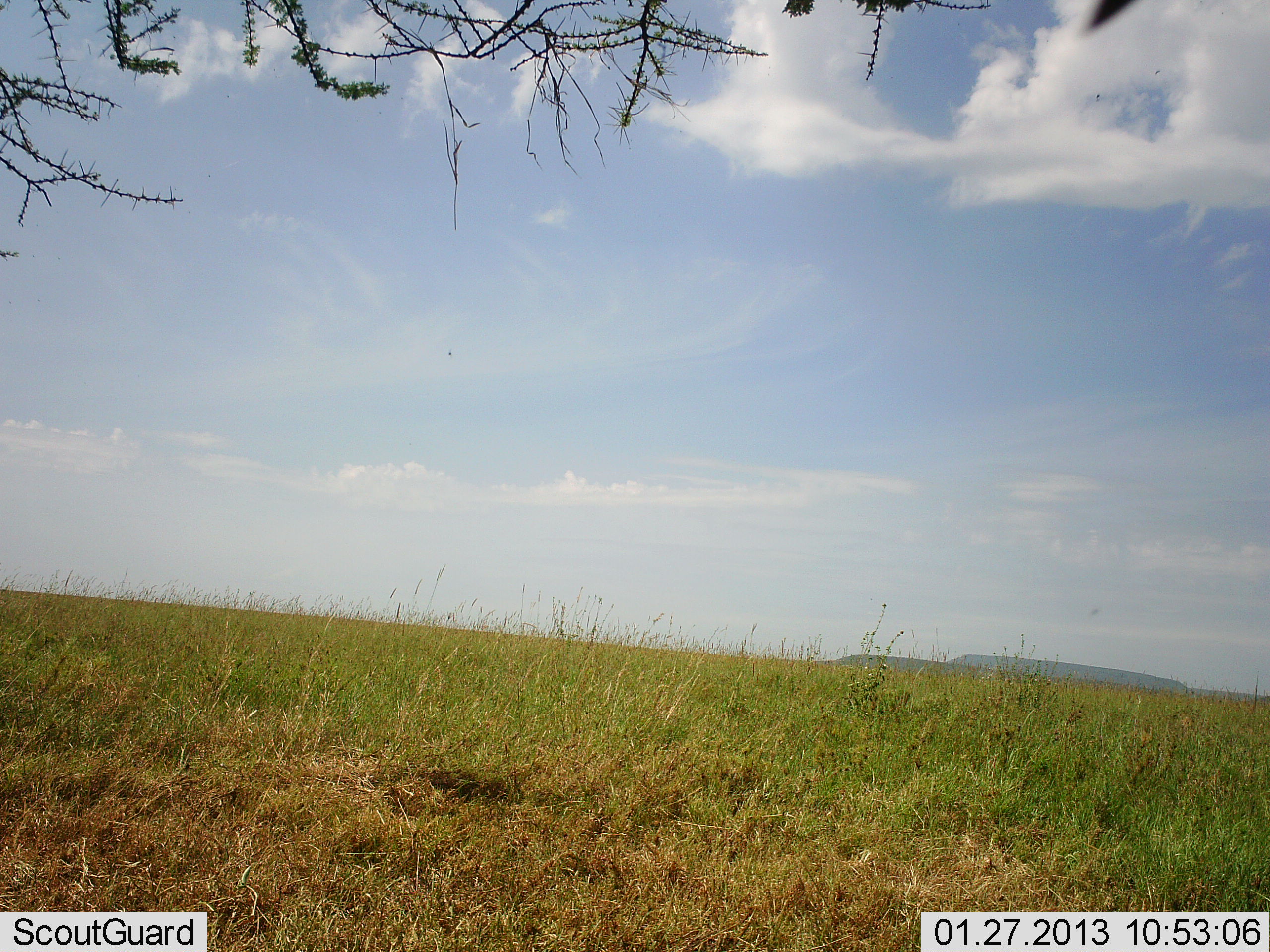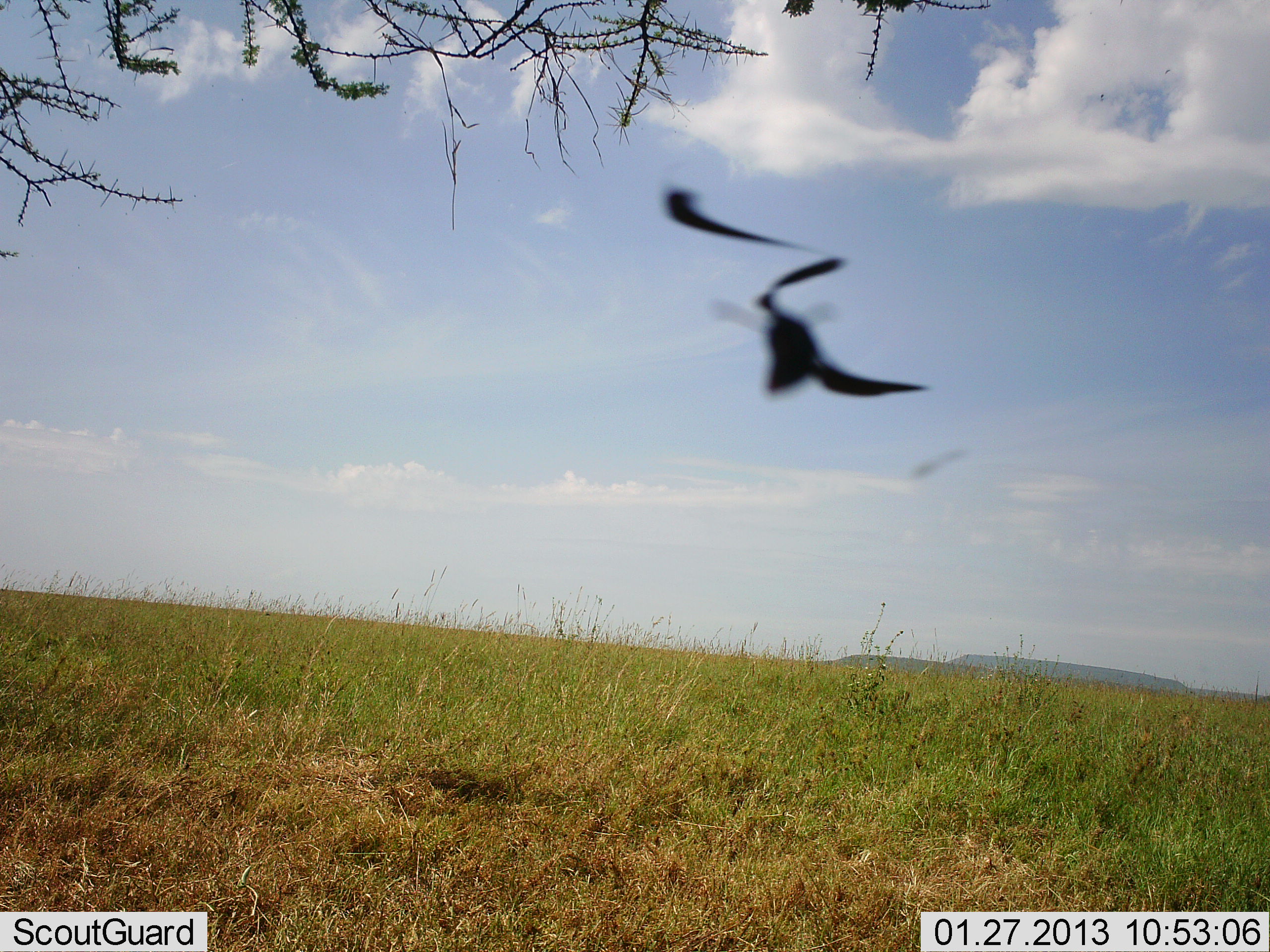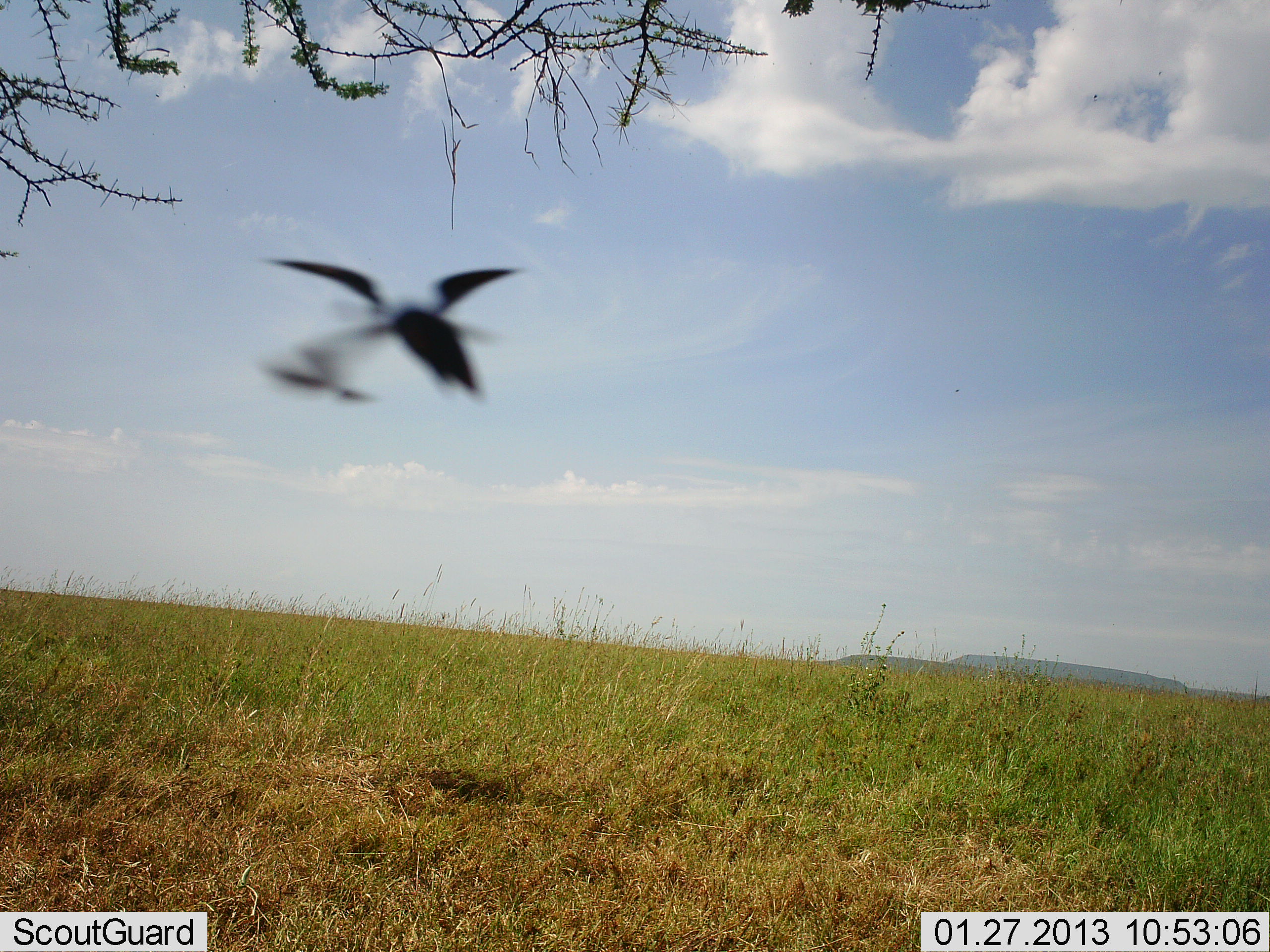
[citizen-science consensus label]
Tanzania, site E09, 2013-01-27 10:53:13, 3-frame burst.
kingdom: Animalia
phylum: Chordata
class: Aves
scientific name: Aves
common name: bird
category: otherbird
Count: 1.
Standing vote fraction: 0%.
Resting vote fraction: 0%.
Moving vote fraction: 100%.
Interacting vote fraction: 0%.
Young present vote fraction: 0%.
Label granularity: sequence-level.